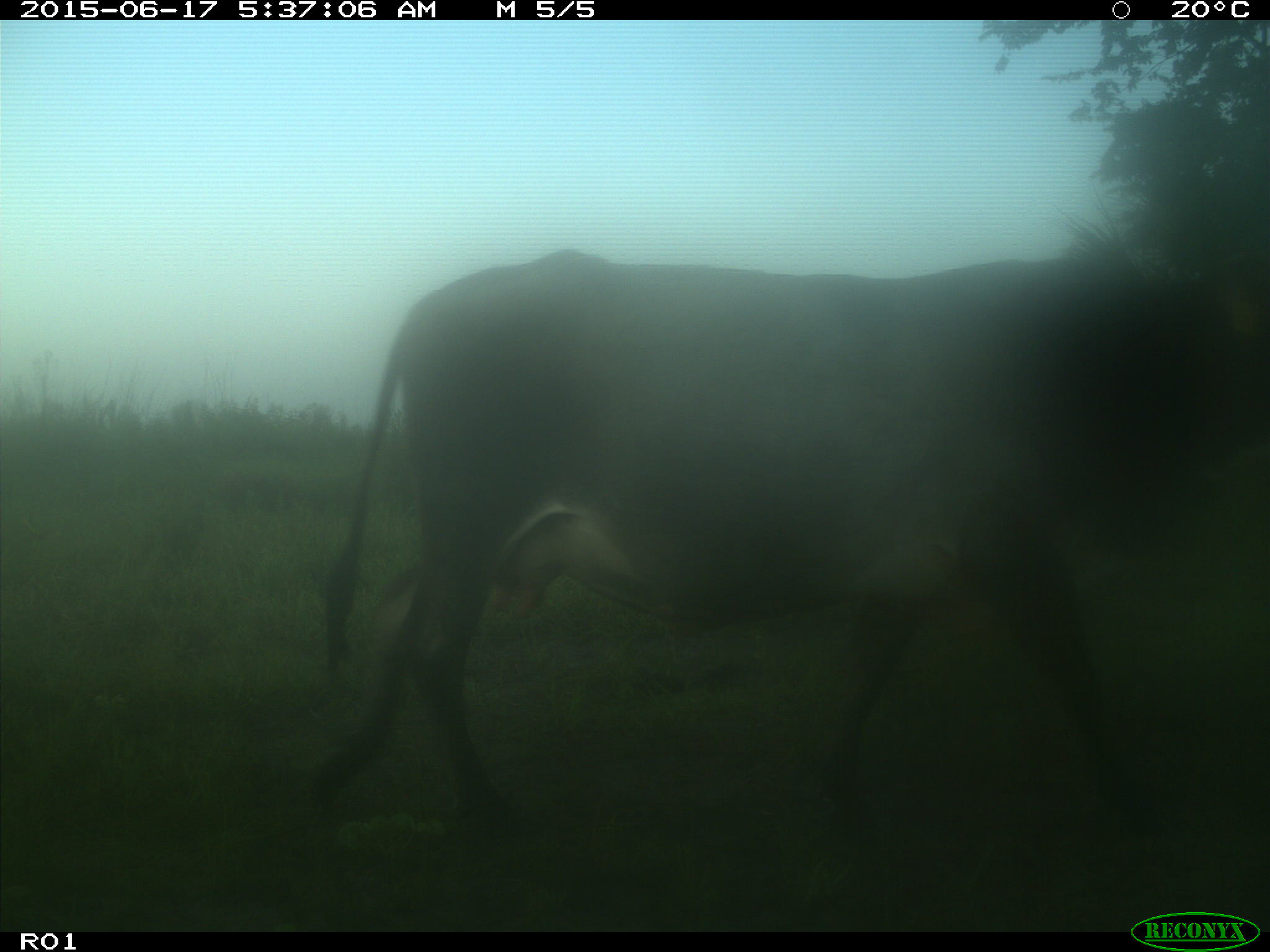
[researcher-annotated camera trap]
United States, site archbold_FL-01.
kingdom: Animalia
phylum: Chordata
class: Mammalia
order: Artiodactyla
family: Bovidae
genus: Bos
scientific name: Bos taurus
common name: domestic cow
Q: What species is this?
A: Bos taurus (domestic cow).